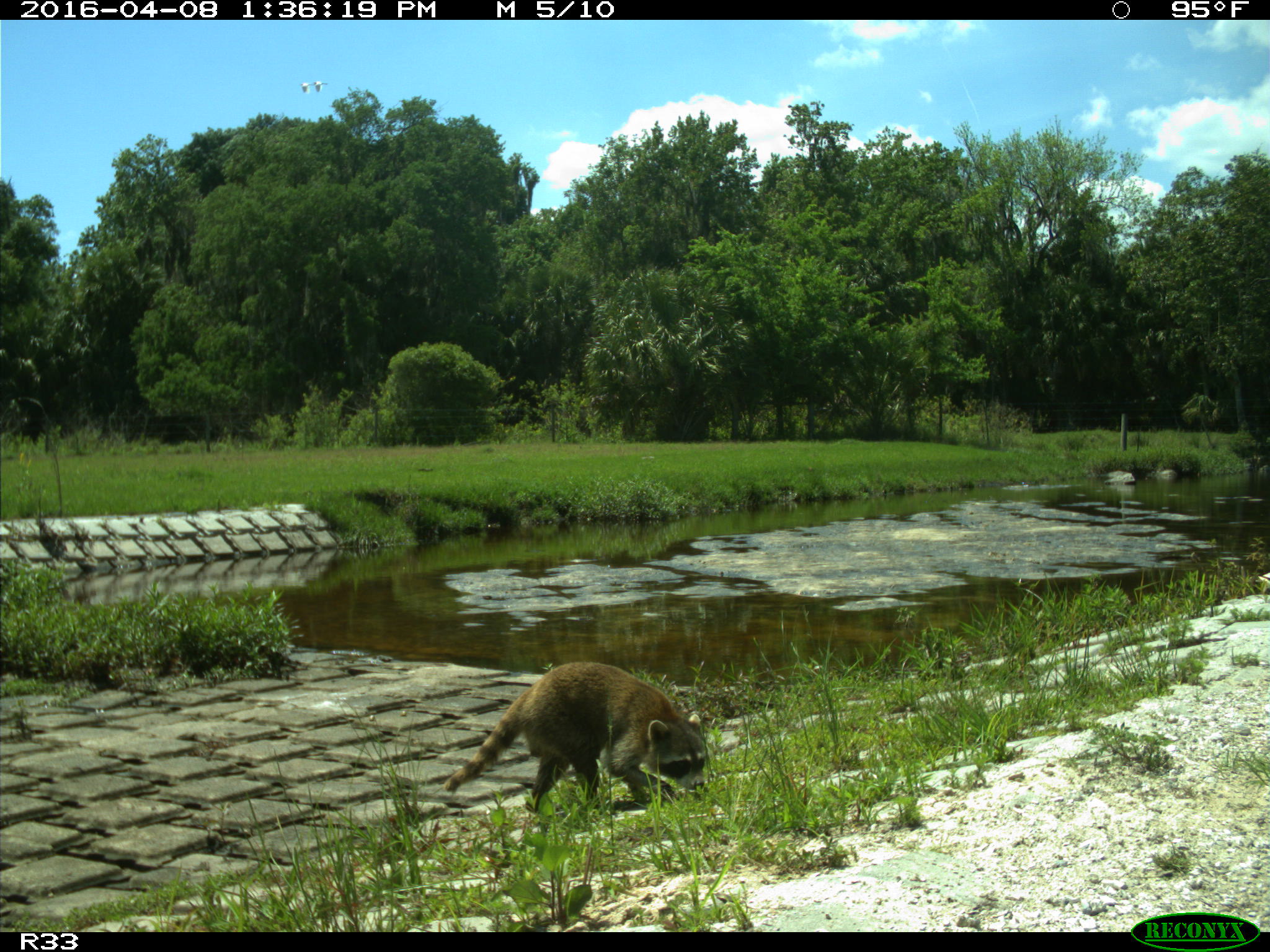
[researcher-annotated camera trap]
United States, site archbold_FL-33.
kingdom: Animalia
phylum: Chordata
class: Mammalia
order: Carnivora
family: Procyonidae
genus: Procyon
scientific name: Procyon lotor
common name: common raccoon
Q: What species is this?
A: Procyon lotor (common raccoon).